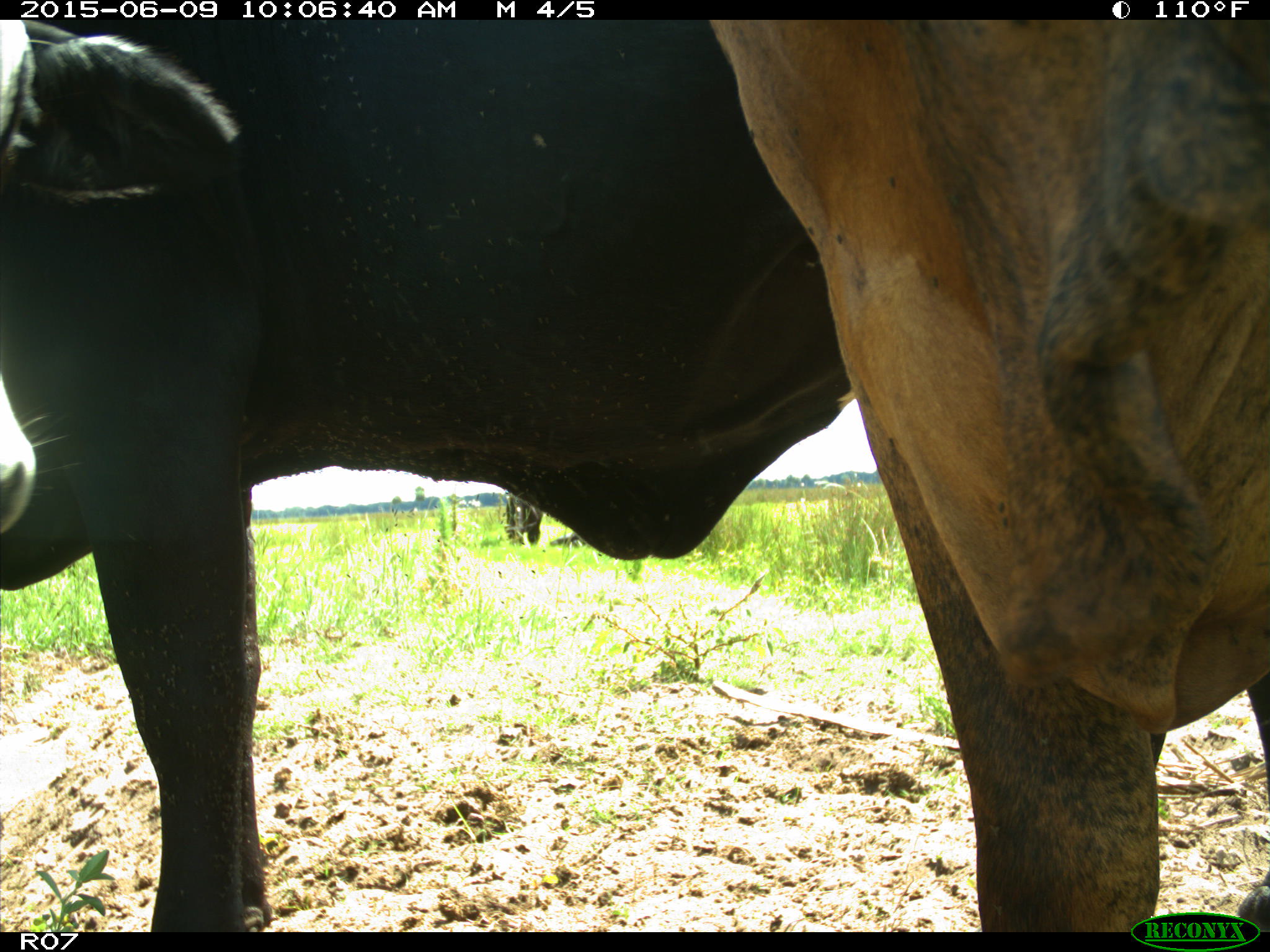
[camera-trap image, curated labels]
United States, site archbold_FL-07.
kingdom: Animalia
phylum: Chordata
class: Mammalia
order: Artiodactyla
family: Bovidae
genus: Bos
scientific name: Bos taurus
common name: domestic cow